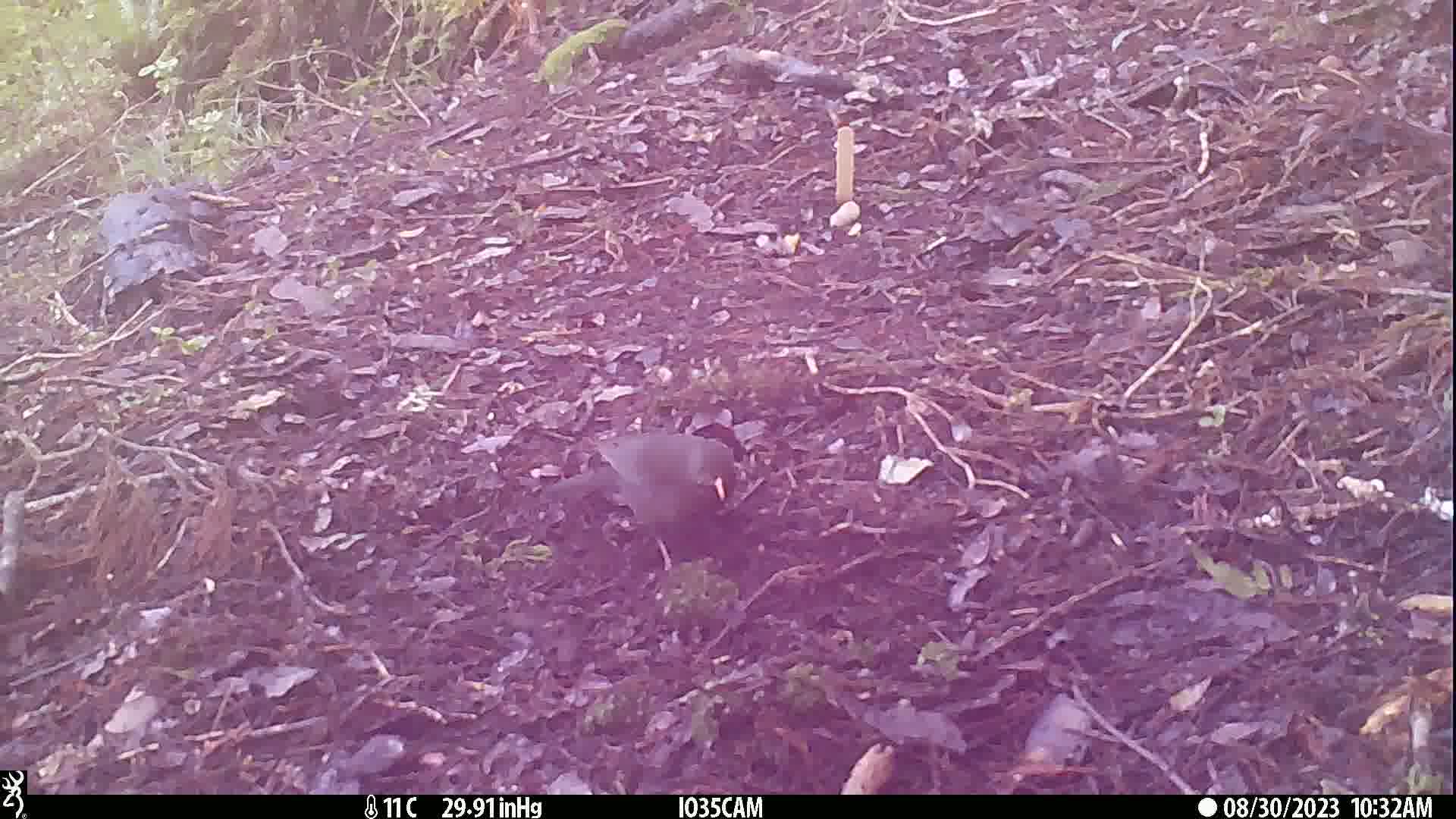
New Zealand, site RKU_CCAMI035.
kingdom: Animalia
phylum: Chordata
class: Aves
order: Passeriformes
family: Turdidae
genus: Turdus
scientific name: Turdus merula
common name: eurasian blackbird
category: blackbird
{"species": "blackbird (eurasian blackbird) (Turdus merula)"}